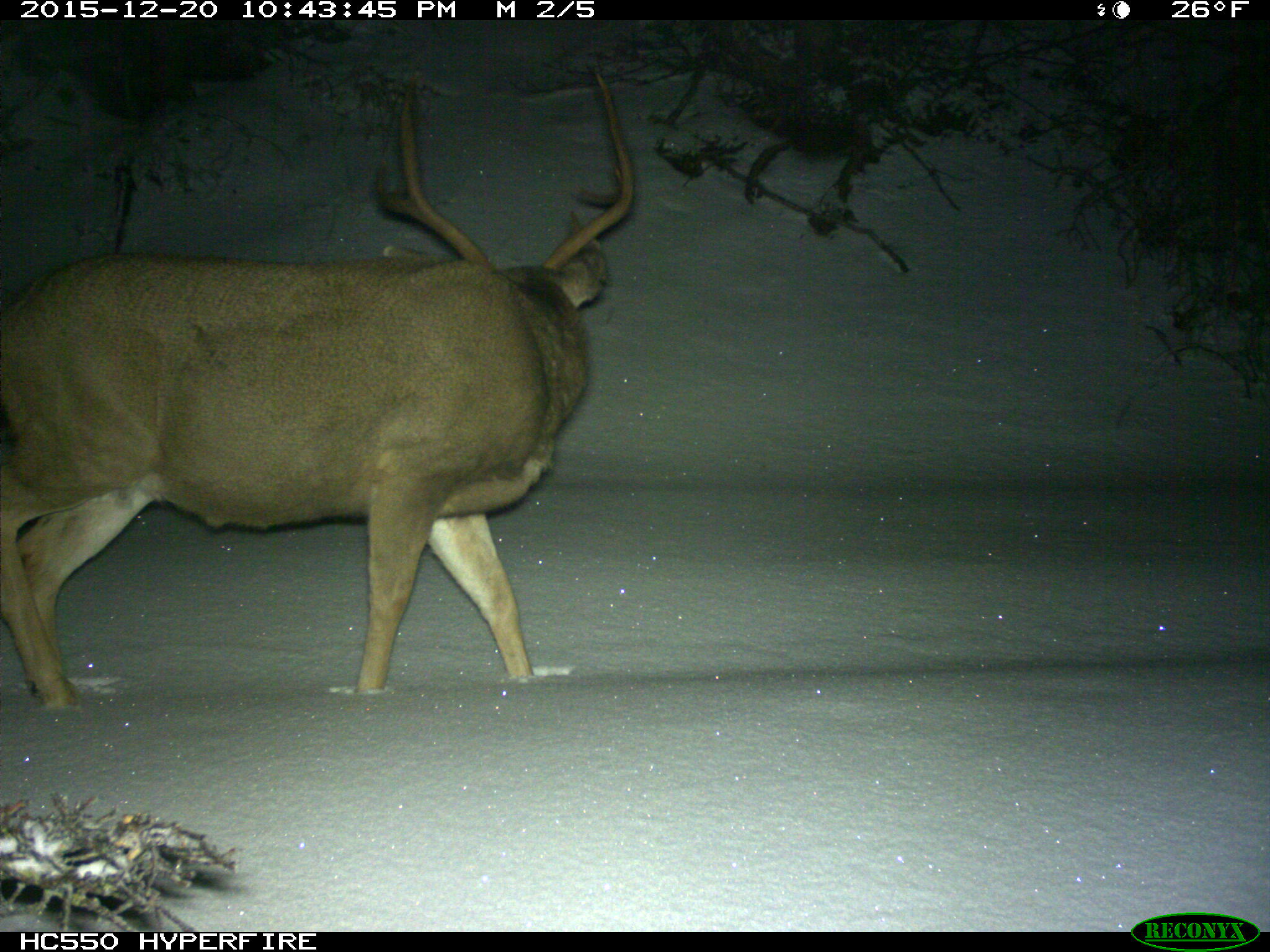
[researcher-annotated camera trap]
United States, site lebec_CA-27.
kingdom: Animalia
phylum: Chordata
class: Mammalia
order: Artiodactyla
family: Cervidae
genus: Odocoileus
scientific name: Odocoileus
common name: deer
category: unidentified deer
Unidentified deer (deer) (Odocoileus).